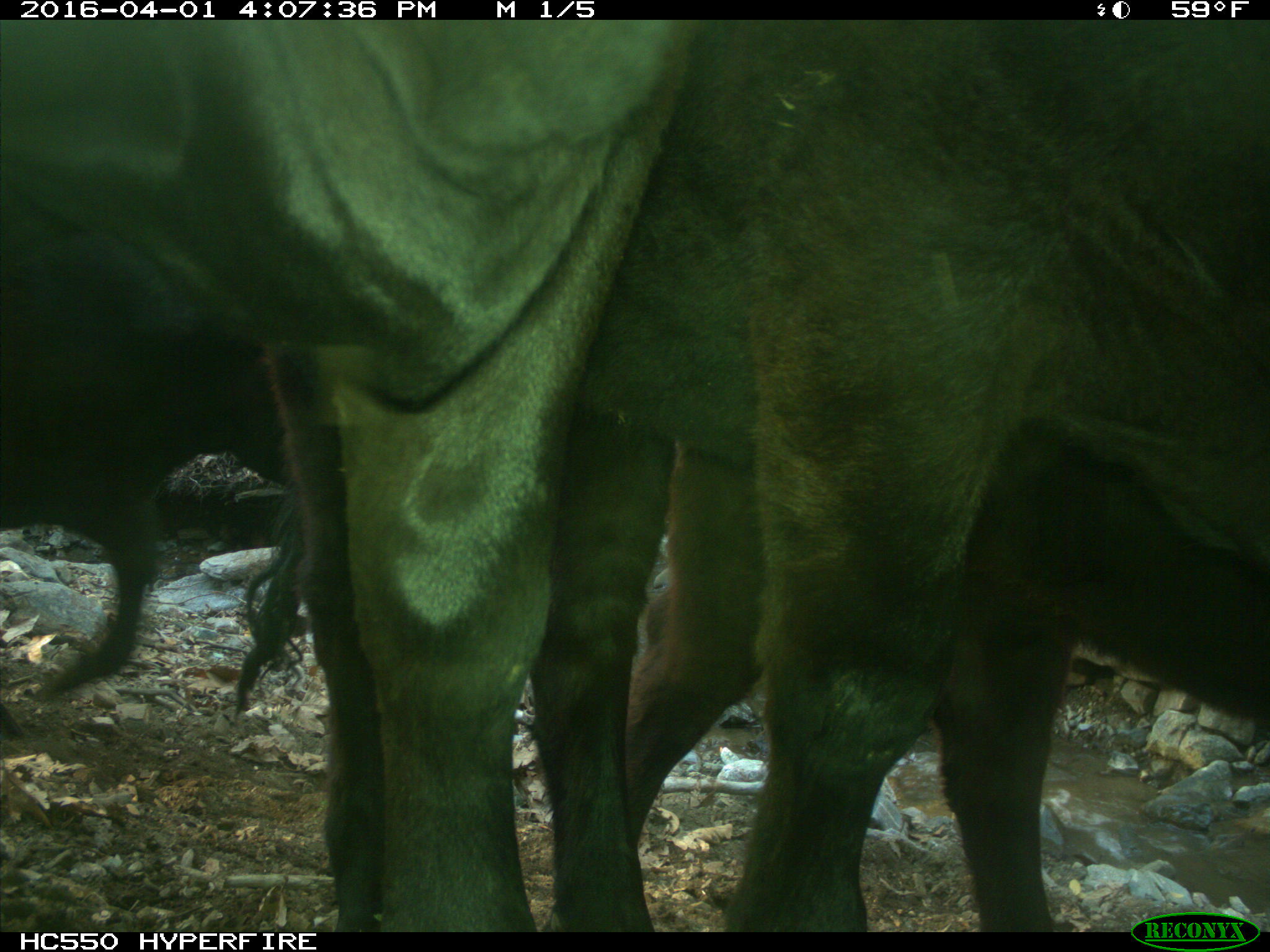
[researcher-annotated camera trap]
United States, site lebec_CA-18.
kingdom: Animalia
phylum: Chordata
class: Mammalia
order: Artiodactyla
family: Bovidae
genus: Bos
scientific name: Bos taurus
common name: domestic cow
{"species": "Bos taurus (domestic cow)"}